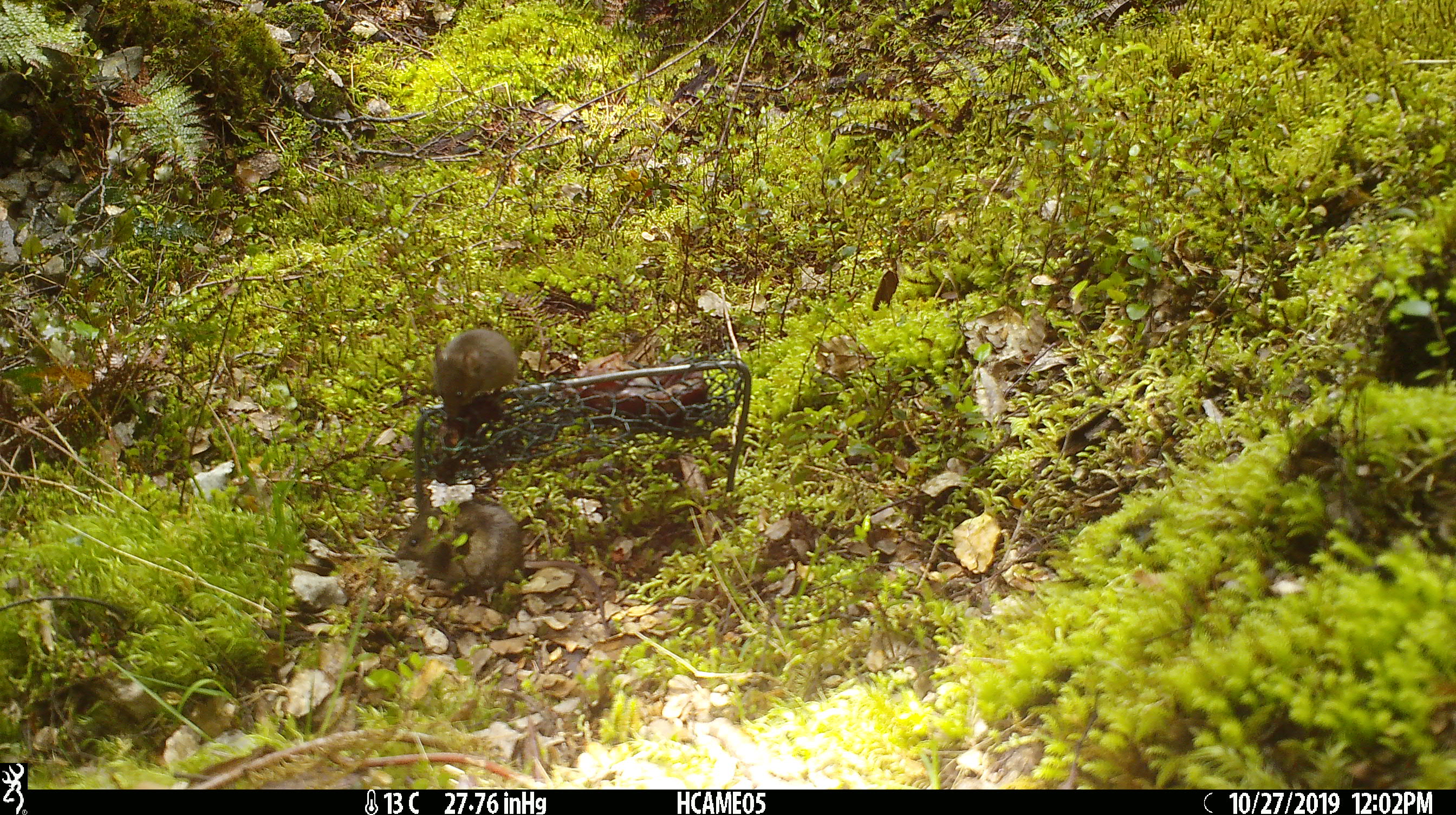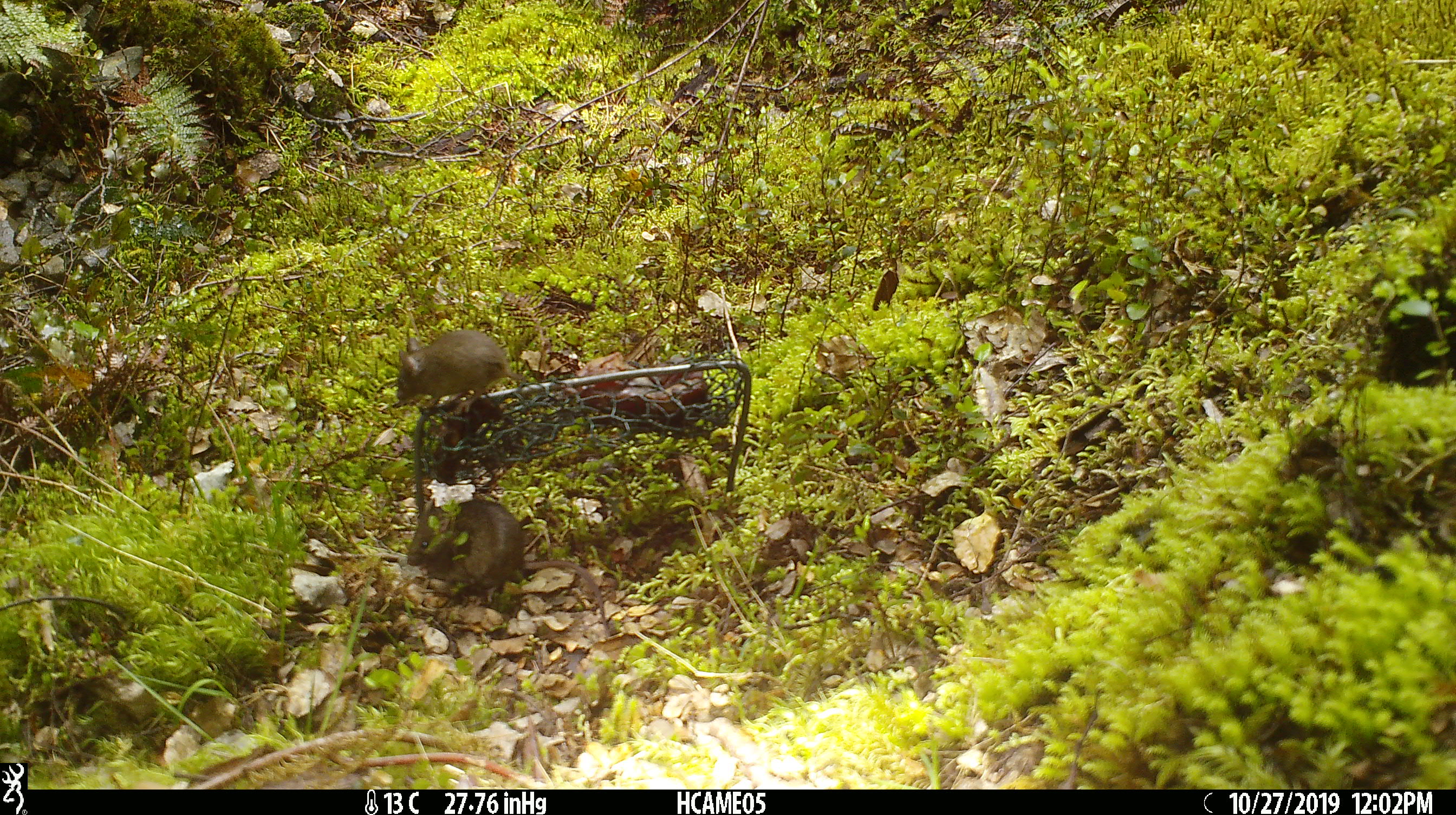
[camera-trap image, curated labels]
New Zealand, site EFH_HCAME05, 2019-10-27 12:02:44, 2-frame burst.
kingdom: Animalia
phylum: Chordata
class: Mammalia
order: Rodentia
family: Muridae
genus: Mus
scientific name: Mus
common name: mouse